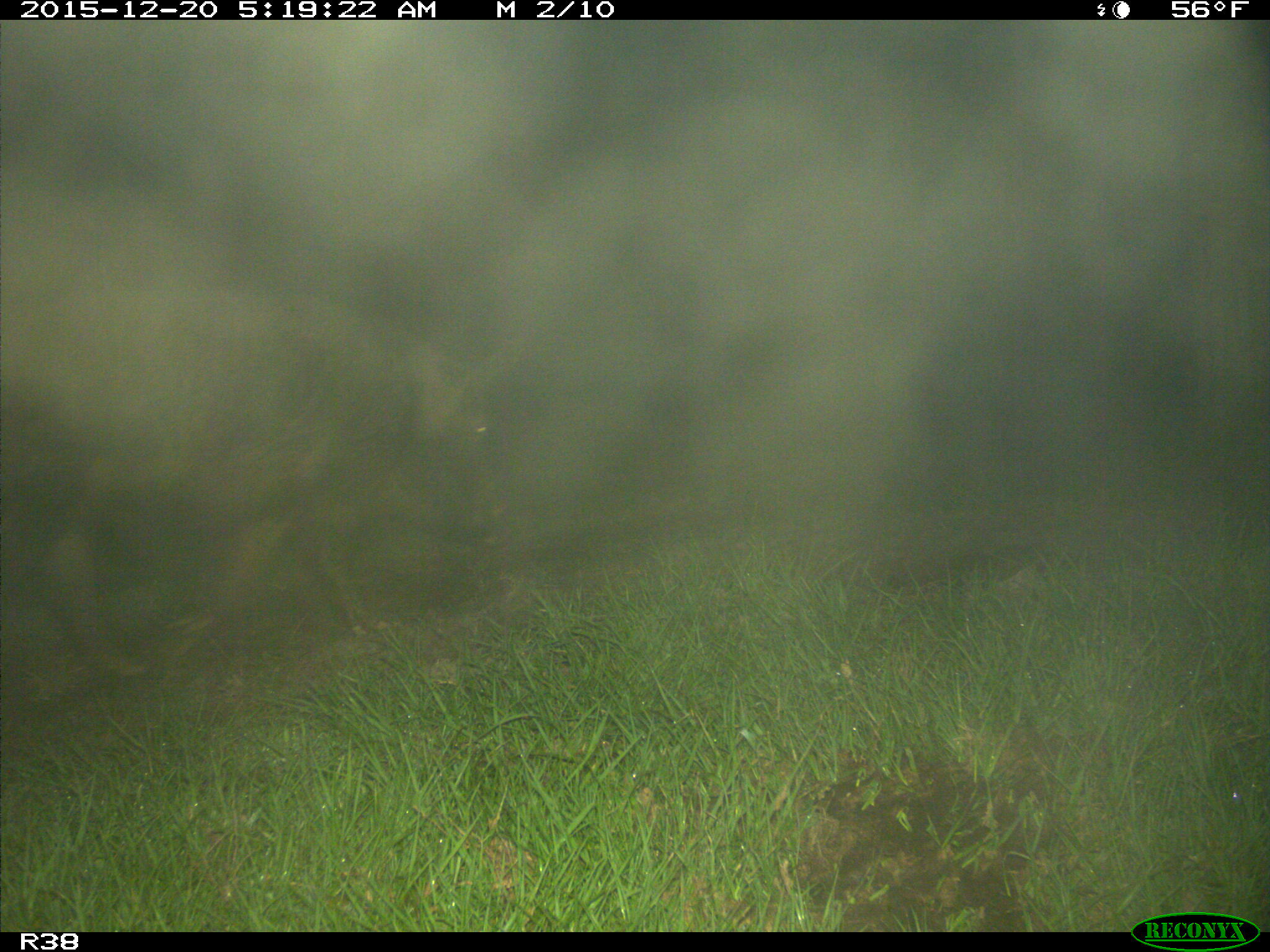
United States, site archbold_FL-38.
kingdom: Animalia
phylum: Chordata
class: Mammalia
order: Artiodactyla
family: Suidae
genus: Sus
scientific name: Sus scrofa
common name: wild boar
Sus scrofa (wild boar).